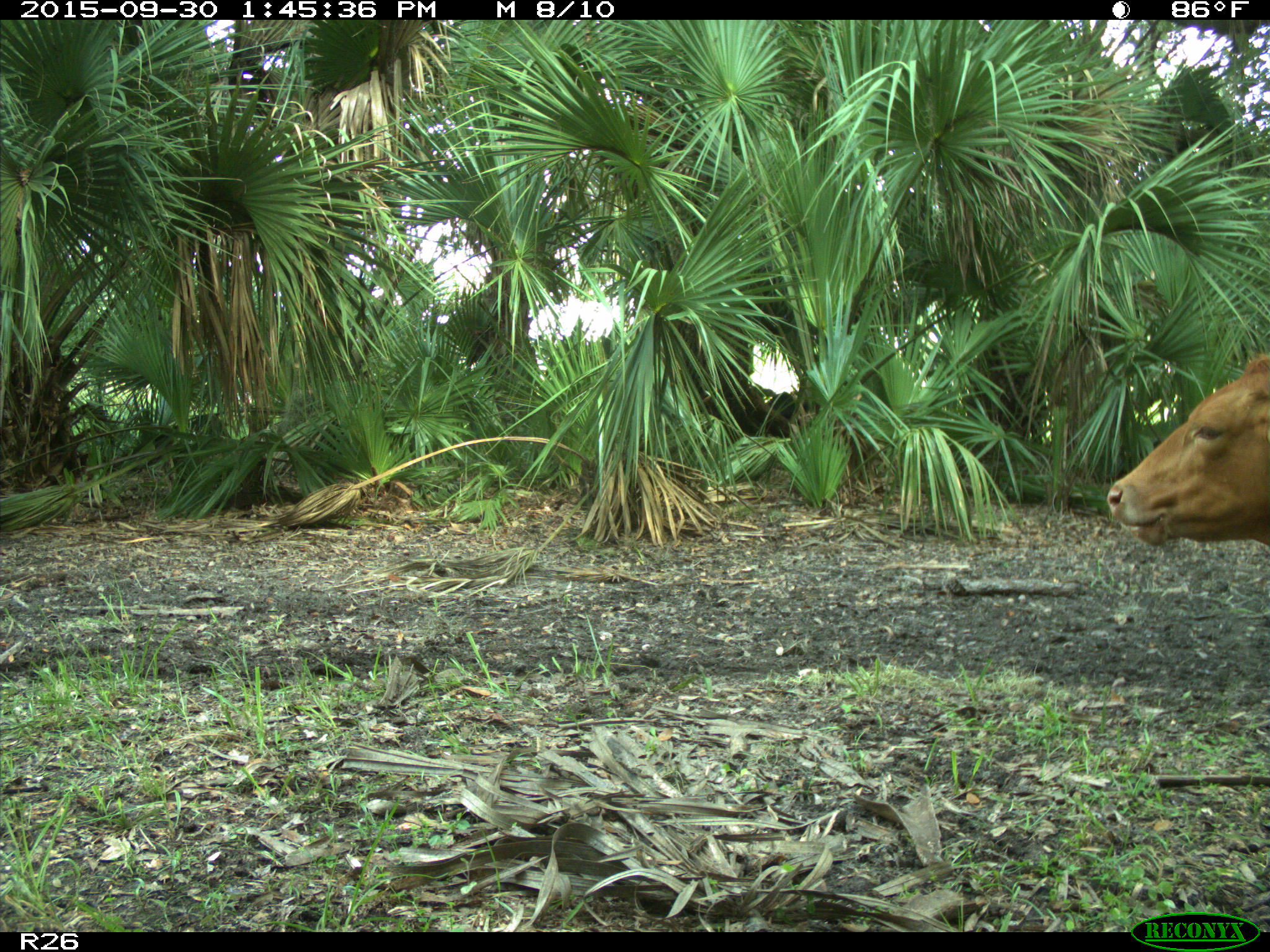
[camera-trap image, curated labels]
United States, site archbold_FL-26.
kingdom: Animalia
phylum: Chordata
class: Mammalia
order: Artiodactyla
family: Bovidae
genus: Bos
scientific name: Bos taurus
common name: domestic cow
Bos taurus (domestic cow).